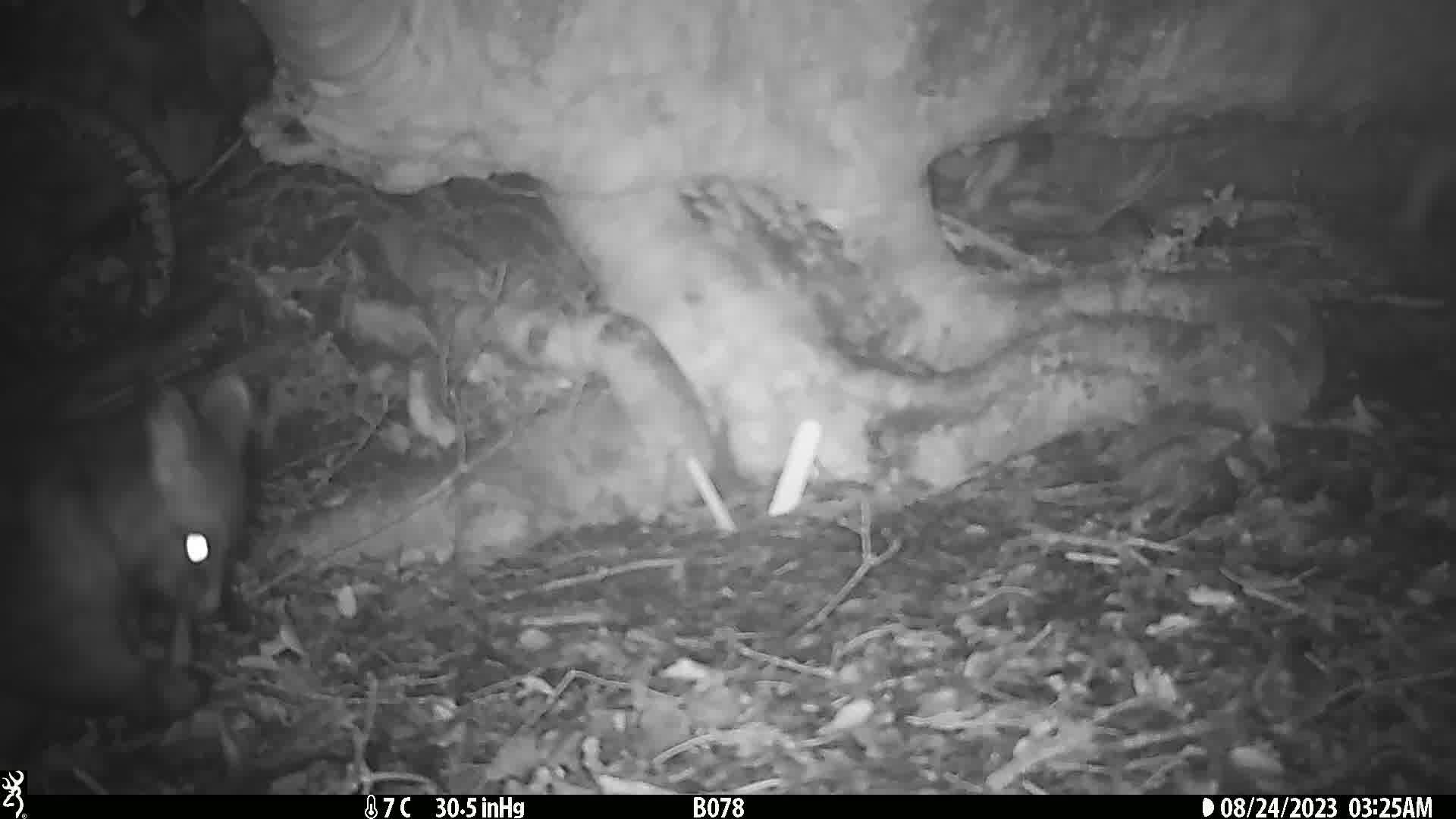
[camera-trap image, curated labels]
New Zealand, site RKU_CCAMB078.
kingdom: Animalia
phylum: Chordata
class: Mammalia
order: Diprotodontia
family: Phalangeridae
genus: Trichosurus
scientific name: Trichosurus vulpecula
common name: common brushtail possum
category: possum